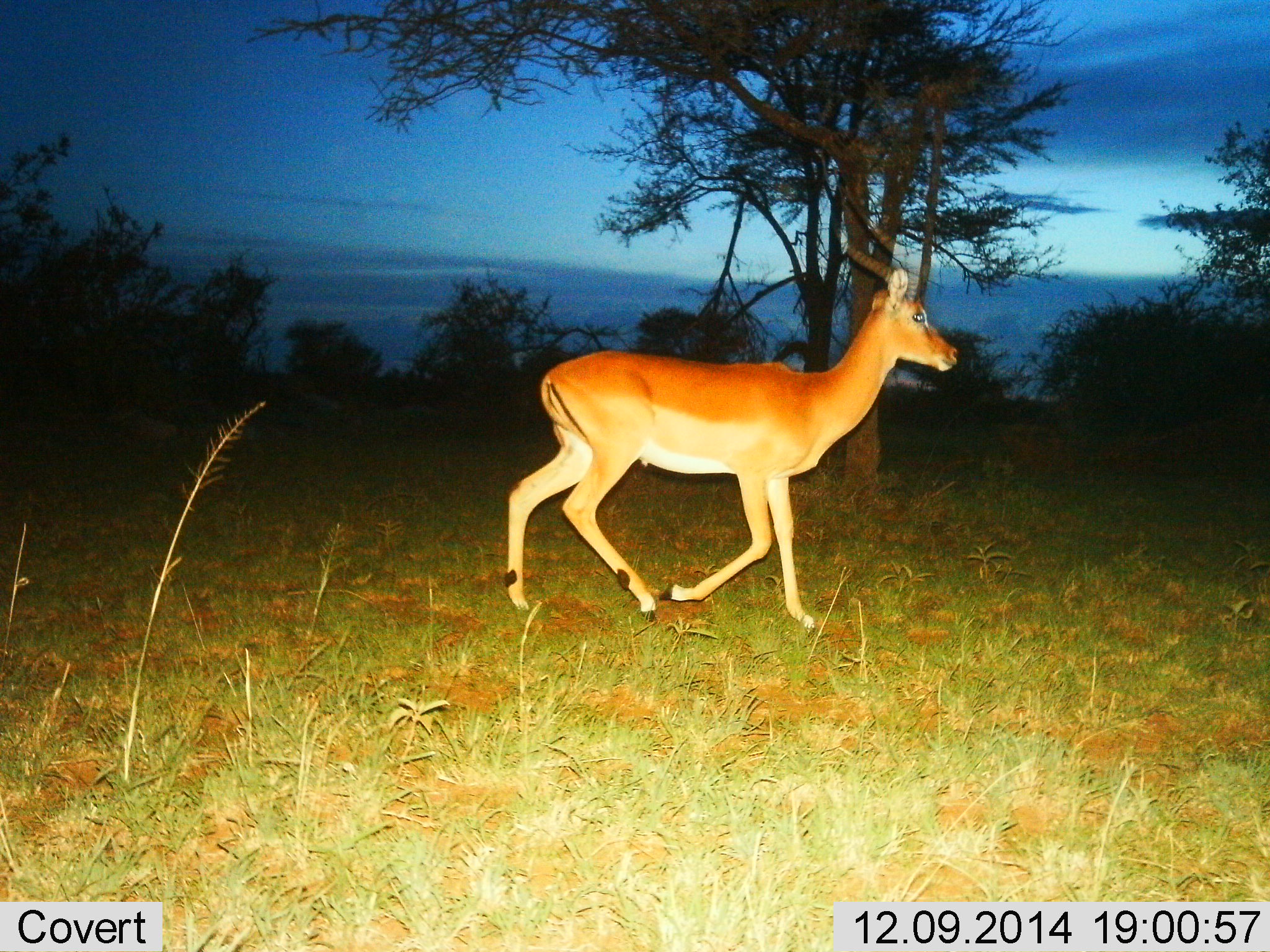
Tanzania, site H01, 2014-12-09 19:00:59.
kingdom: Animalia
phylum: Chordata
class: Mammalia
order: Artiodactyla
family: Bovidae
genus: Aepyceros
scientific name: Aepyceros melampus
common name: impala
Impala (Aepyceros melampus), count 1. Behavior (volunteer vote fractions): standing 10%, resting 0%, moving 100%, interacting 0%. Young present (vote fraction): 0%. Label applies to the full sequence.